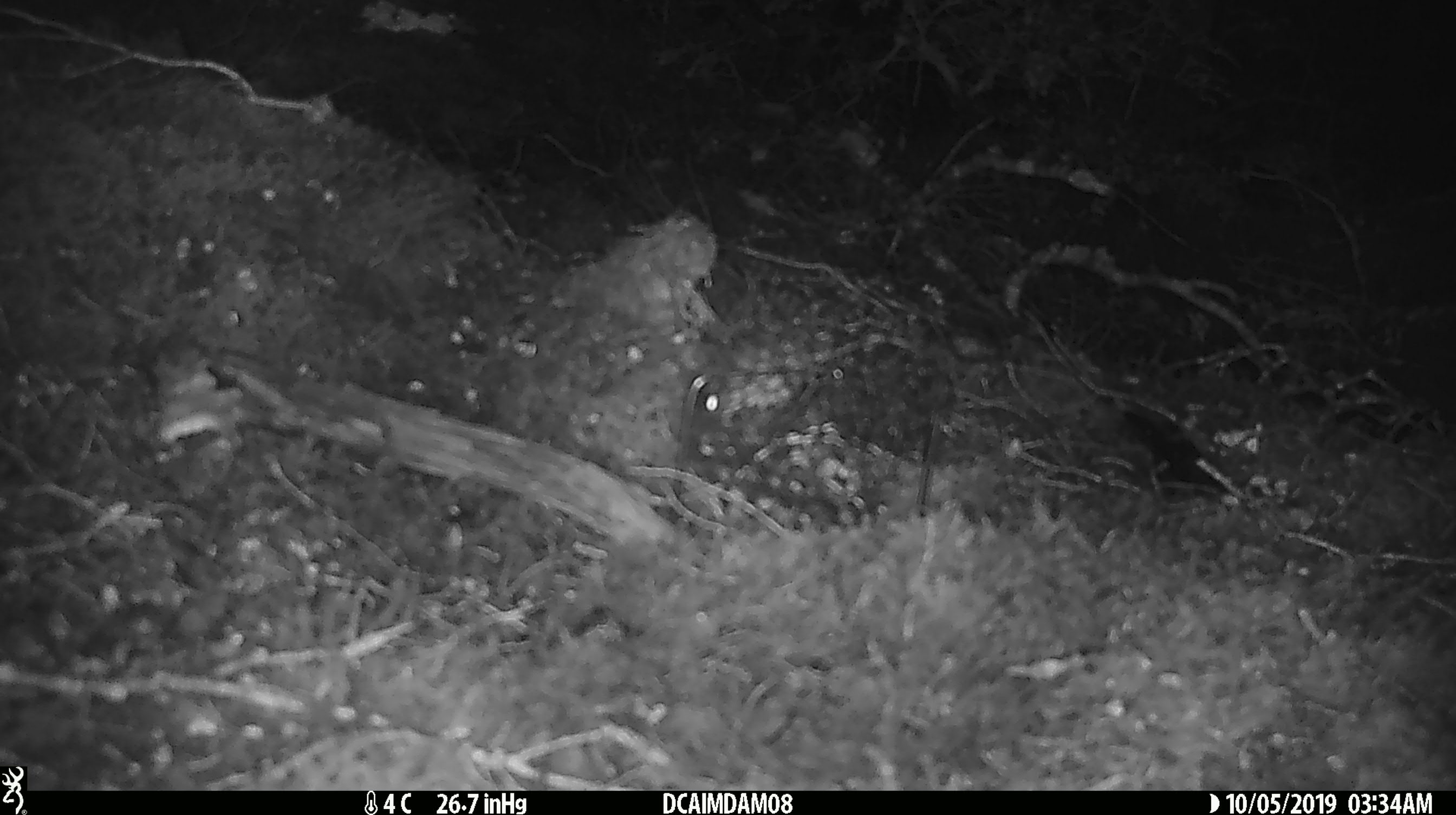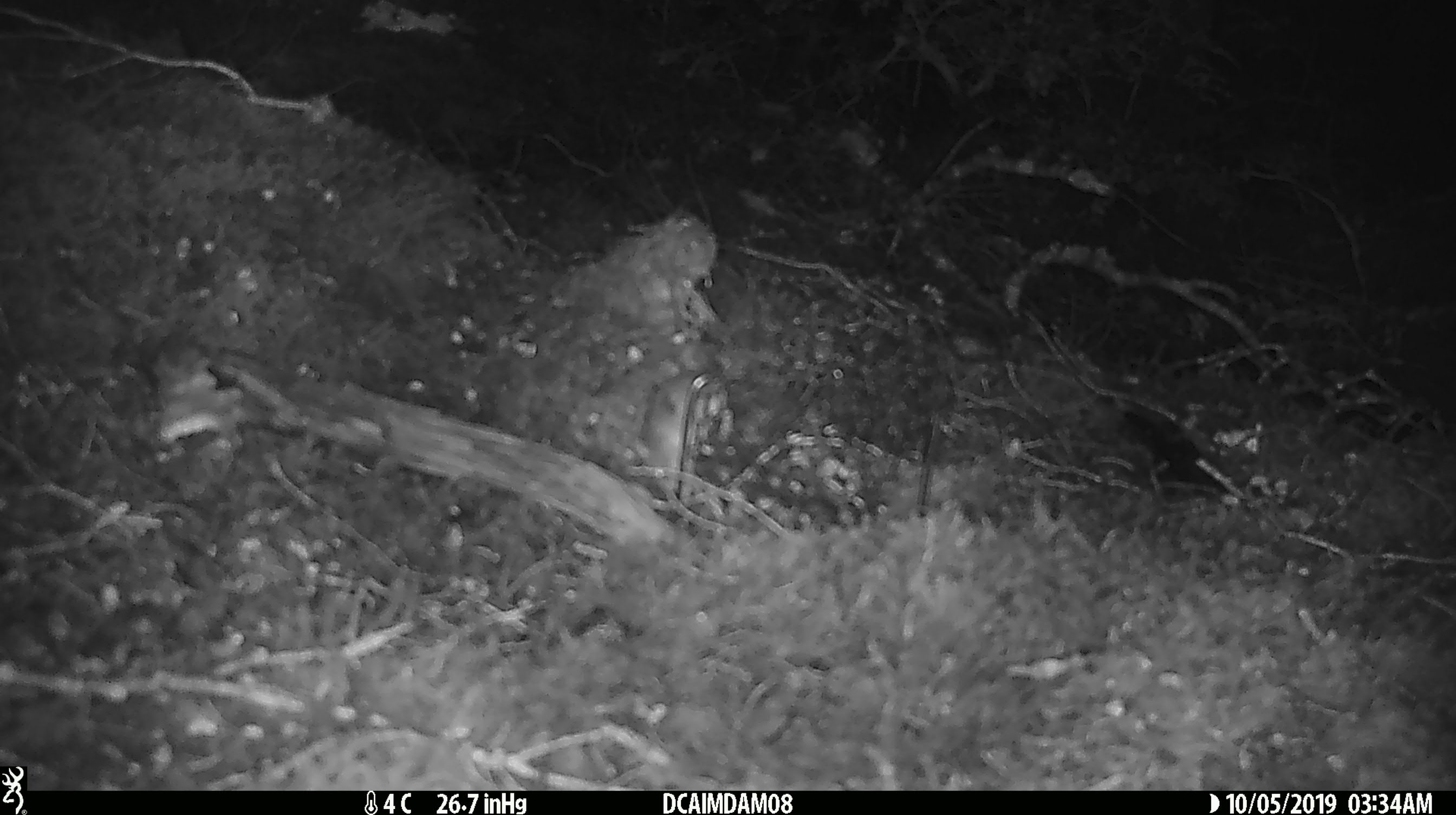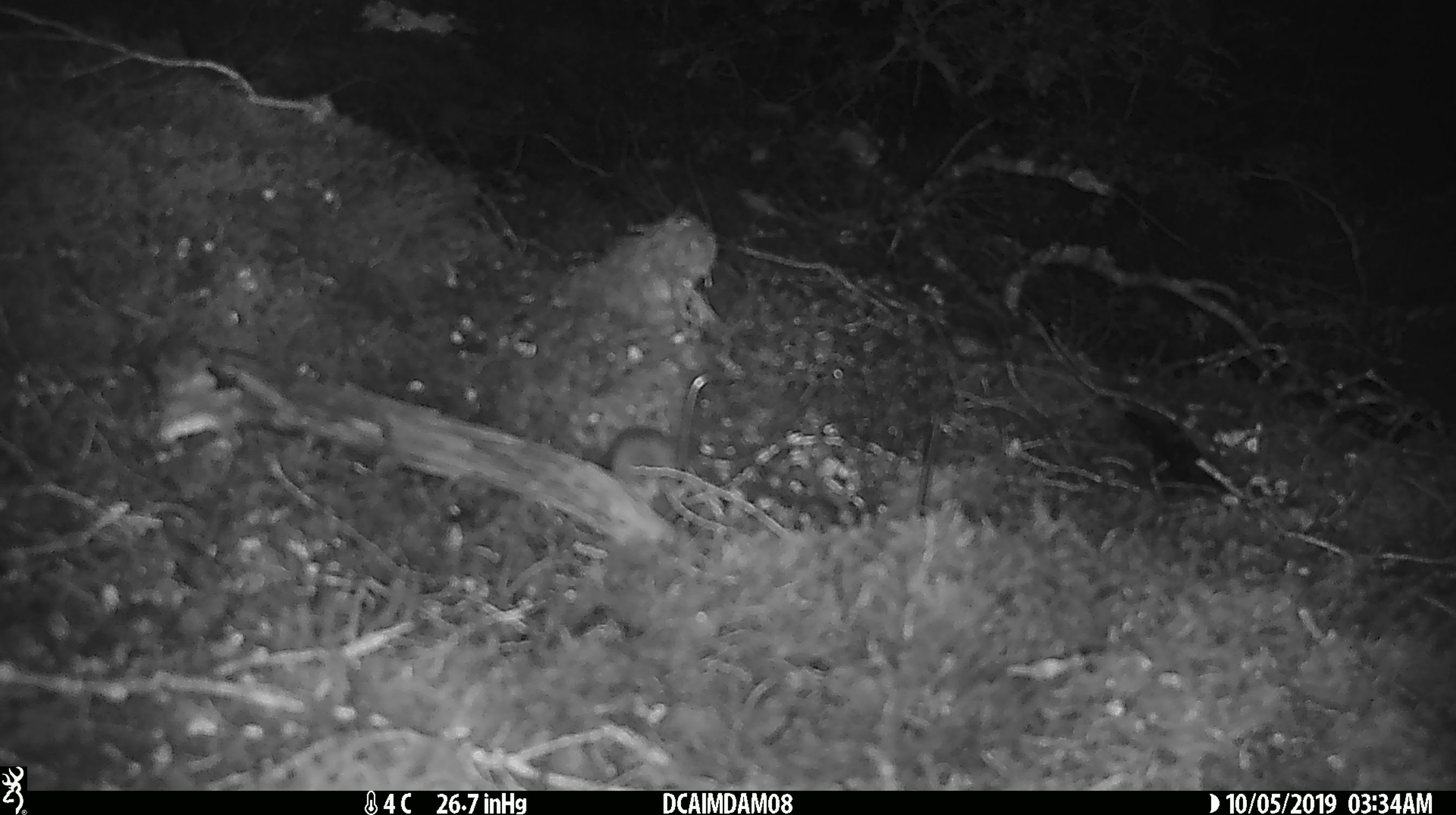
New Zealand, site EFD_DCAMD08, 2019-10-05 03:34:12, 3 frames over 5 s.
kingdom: Animalia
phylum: Chordata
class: Mammalia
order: Rodentia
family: Muridae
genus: Mus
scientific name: Mus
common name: mouse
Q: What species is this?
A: Mouse (Mus).